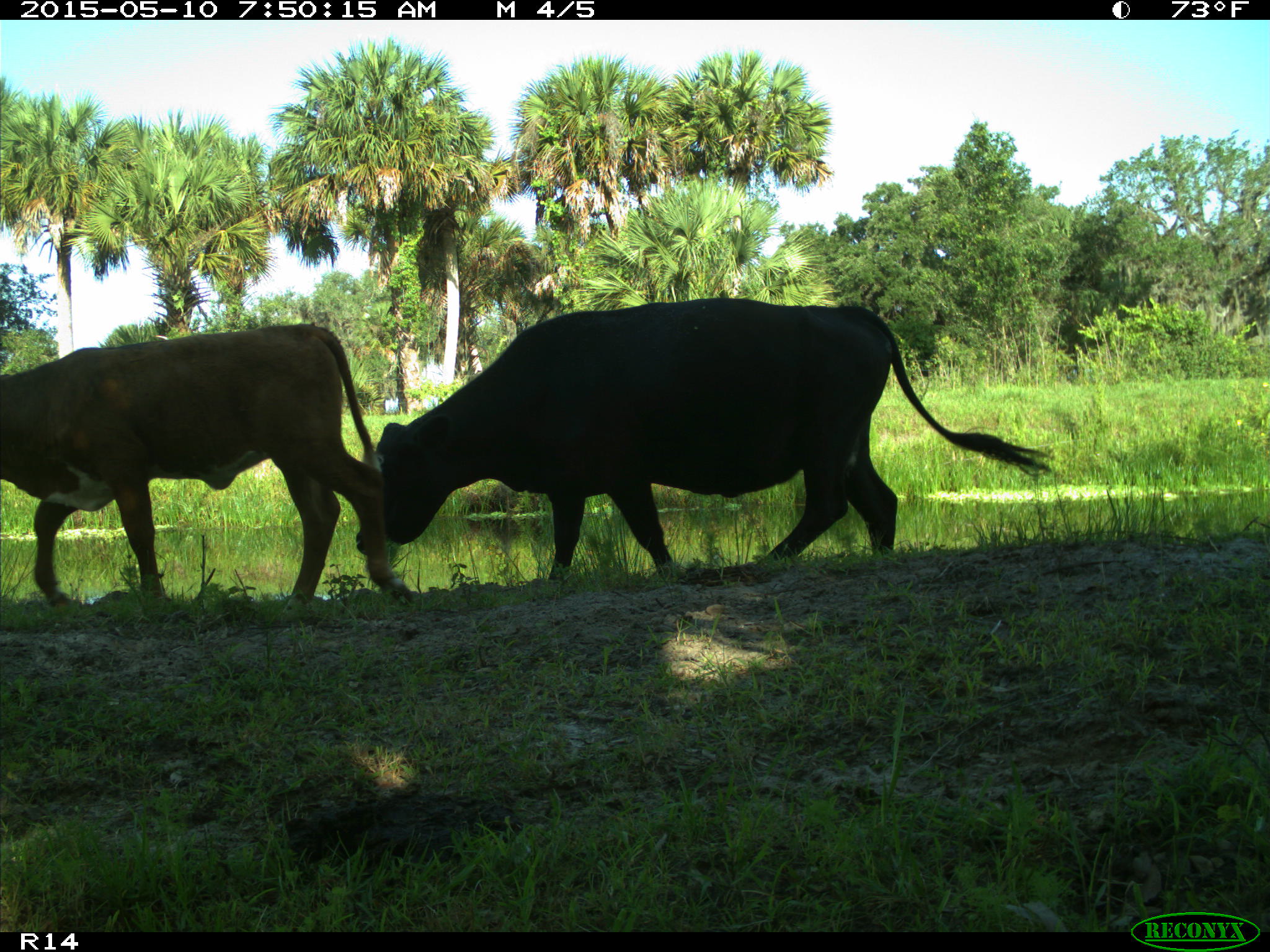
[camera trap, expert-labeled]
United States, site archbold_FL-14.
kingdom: Animalia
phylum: Chordata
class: Mammalia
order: Artiodactyla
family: Bovidae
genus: Bos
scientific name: Bos taurus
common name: domestic cow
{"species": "Bos taurus (domestic cow)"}